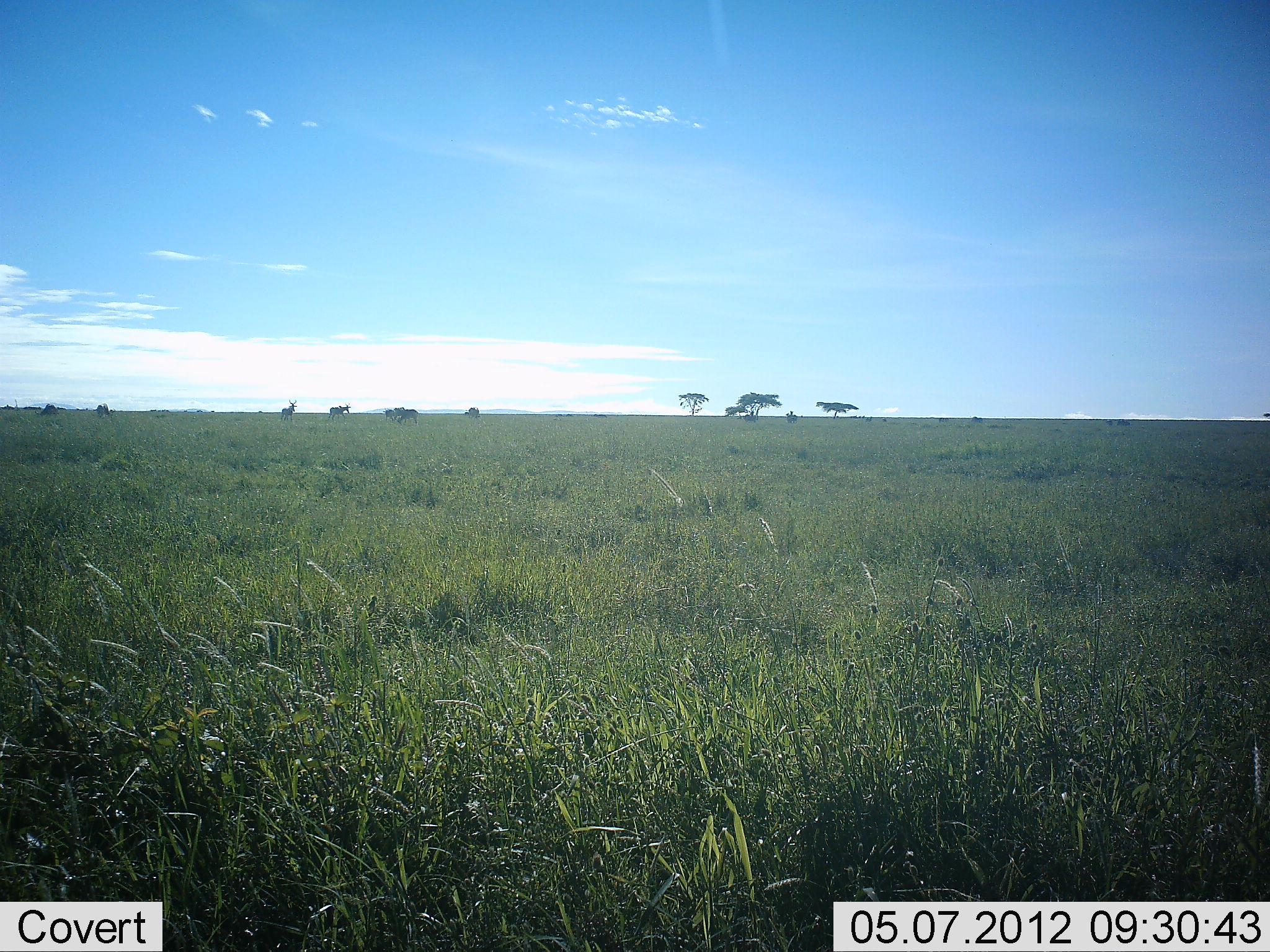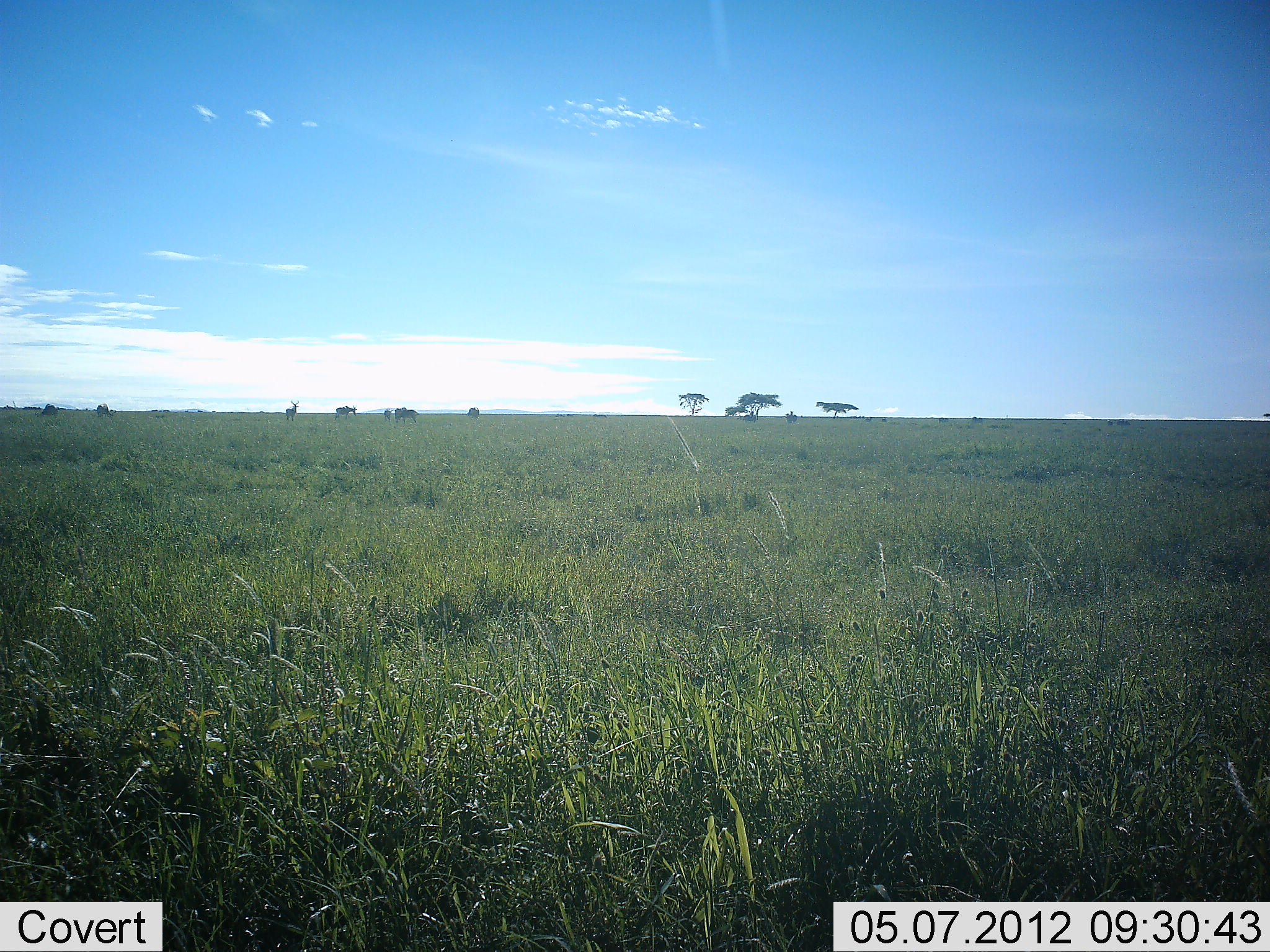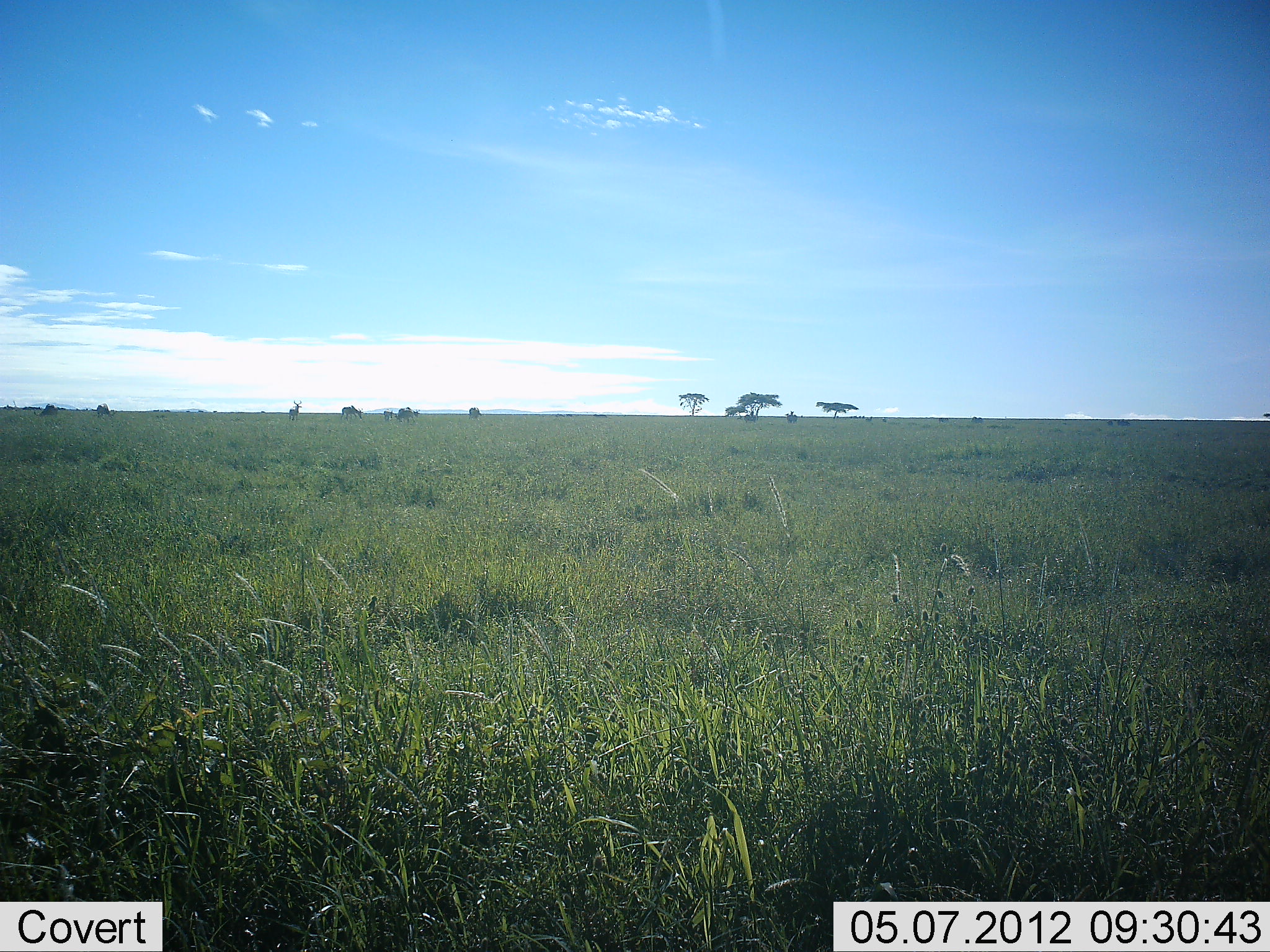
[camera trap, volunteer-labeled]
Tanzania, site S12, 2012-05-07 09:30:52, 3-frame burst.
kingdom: Animalia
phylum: Chordata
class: Mammalia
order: Artiodactyla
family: Bovidae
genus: Connochaetes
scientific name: Connochaetes taurinus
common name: blue wildebeest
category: wildebeest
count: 7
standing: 25%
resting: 0%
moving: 75%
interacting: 0%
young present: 0%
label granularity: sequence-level